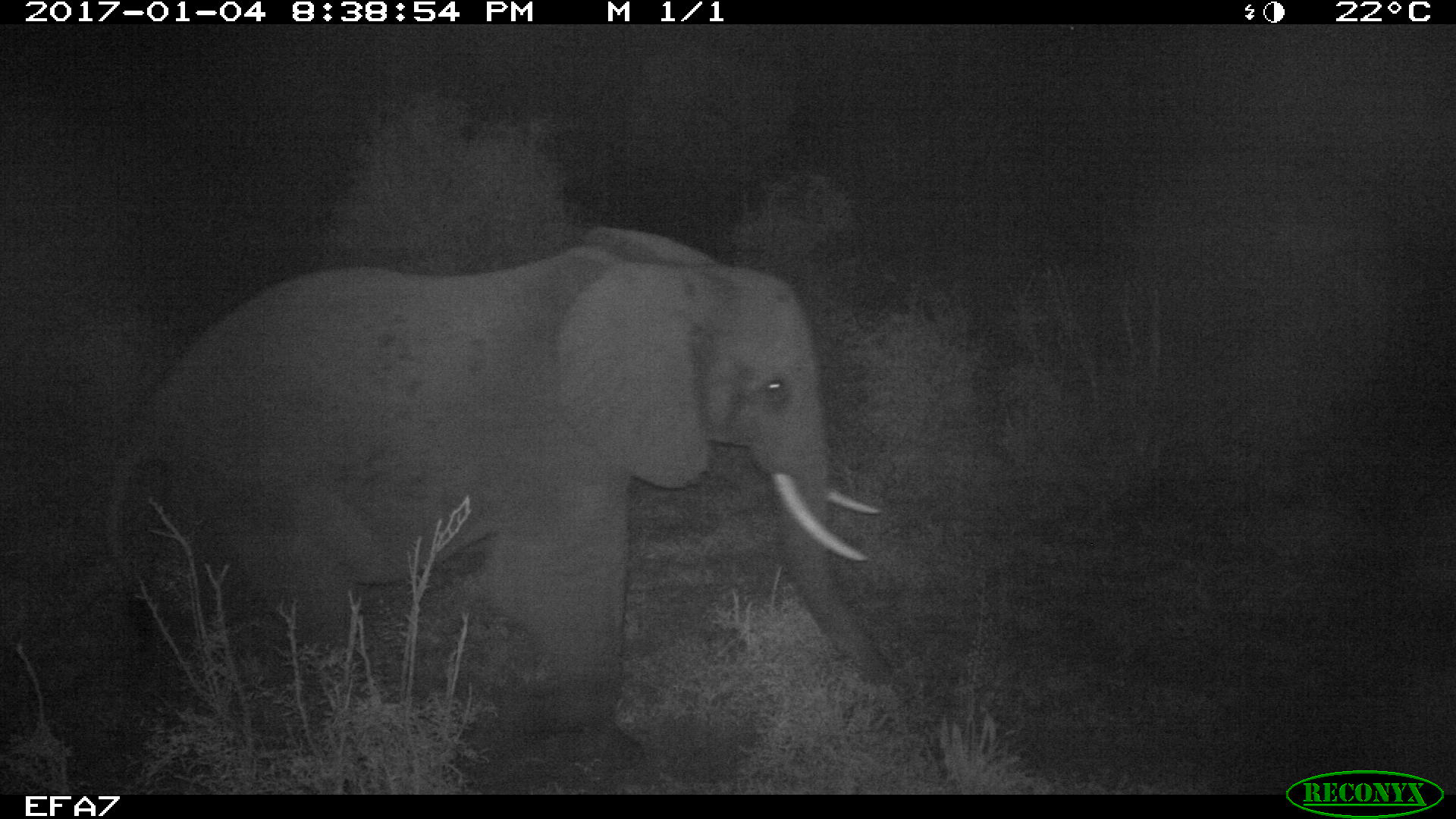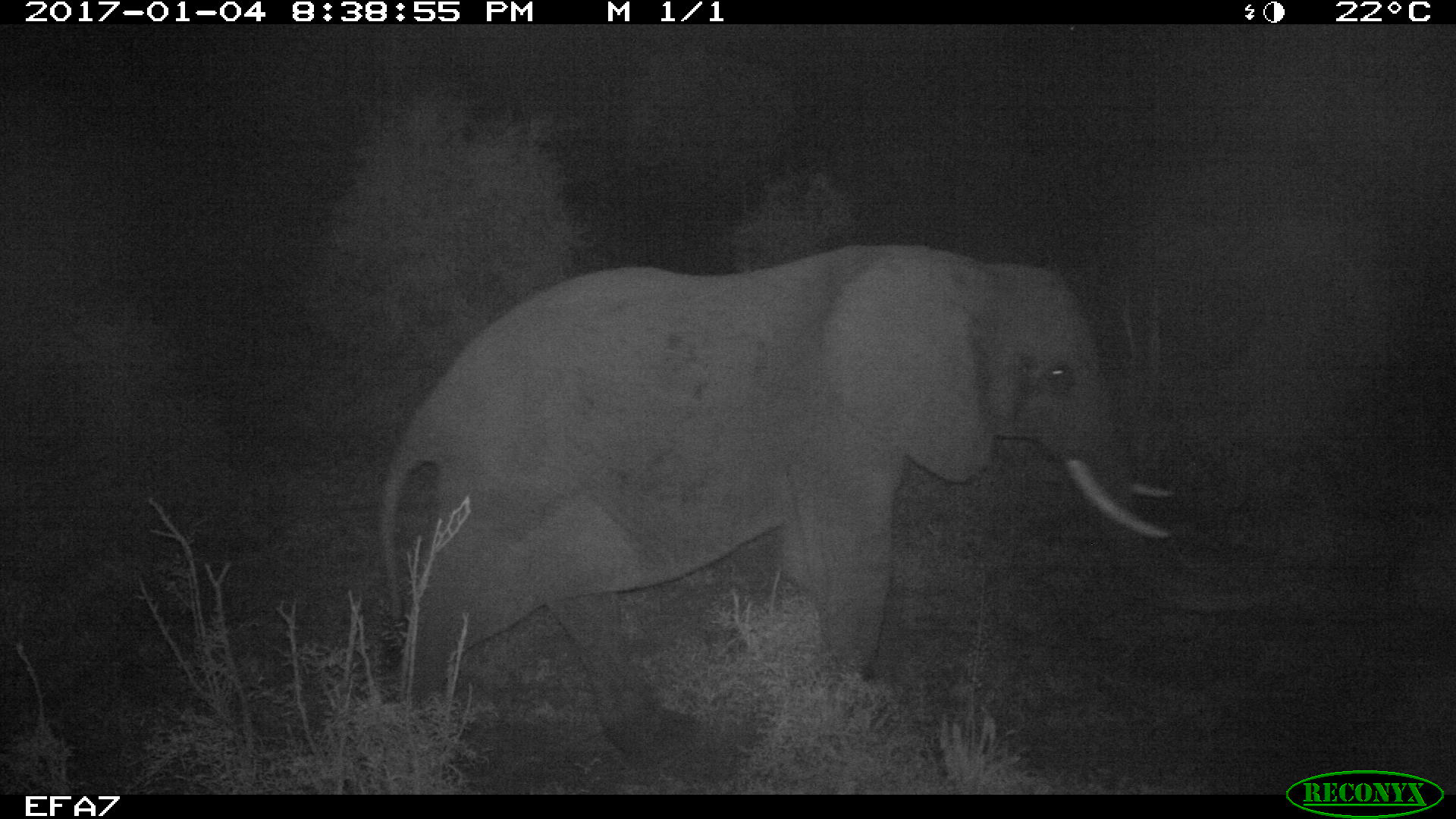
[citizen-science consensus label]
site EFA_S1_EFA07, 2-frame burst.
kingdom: Animalia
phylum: Chordata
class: Mammalia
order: Proboscidea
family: Elephantidae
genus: Loxodonta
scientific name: Loxodonta africana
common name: african bush elephant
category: elephant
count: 1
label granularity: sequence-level